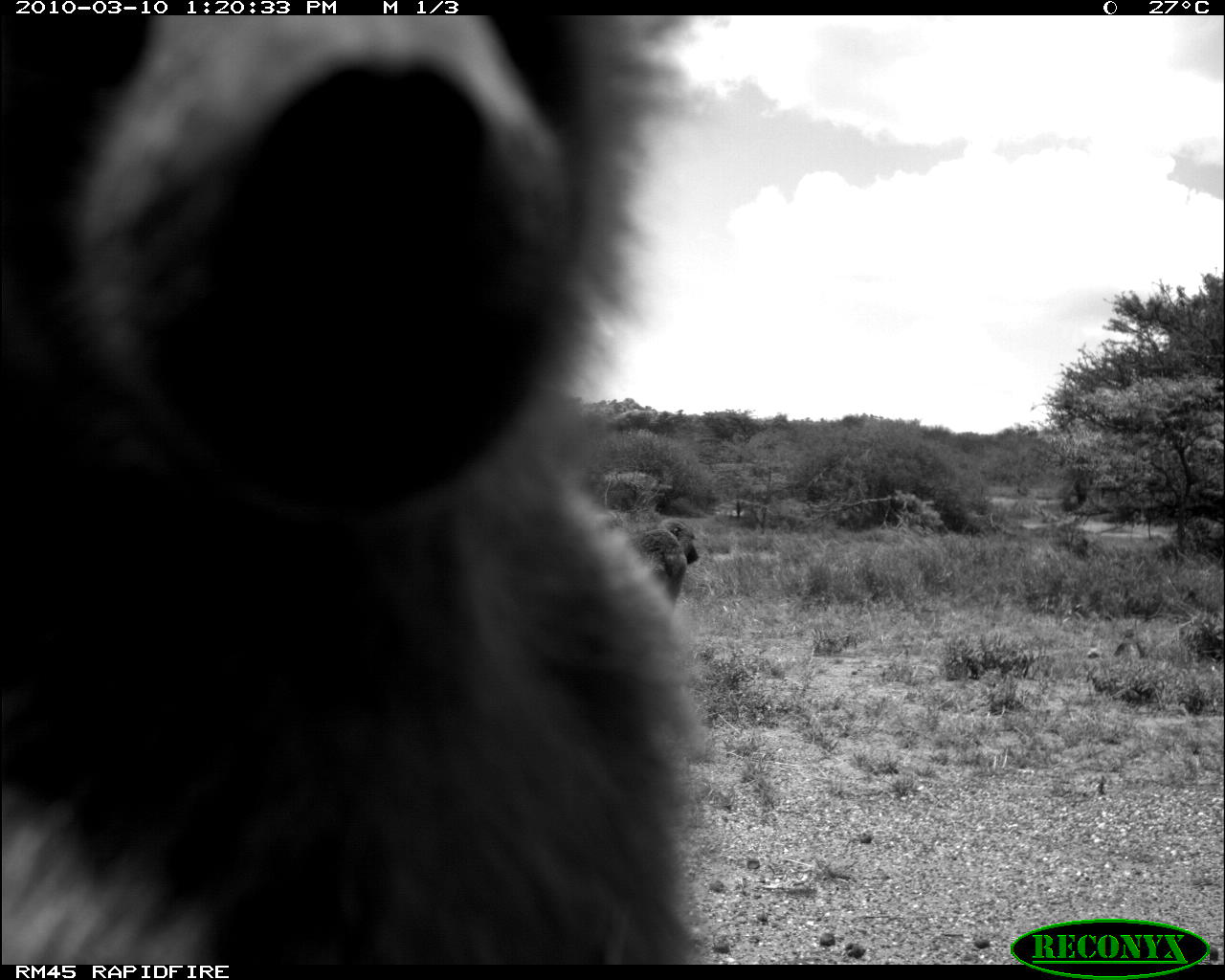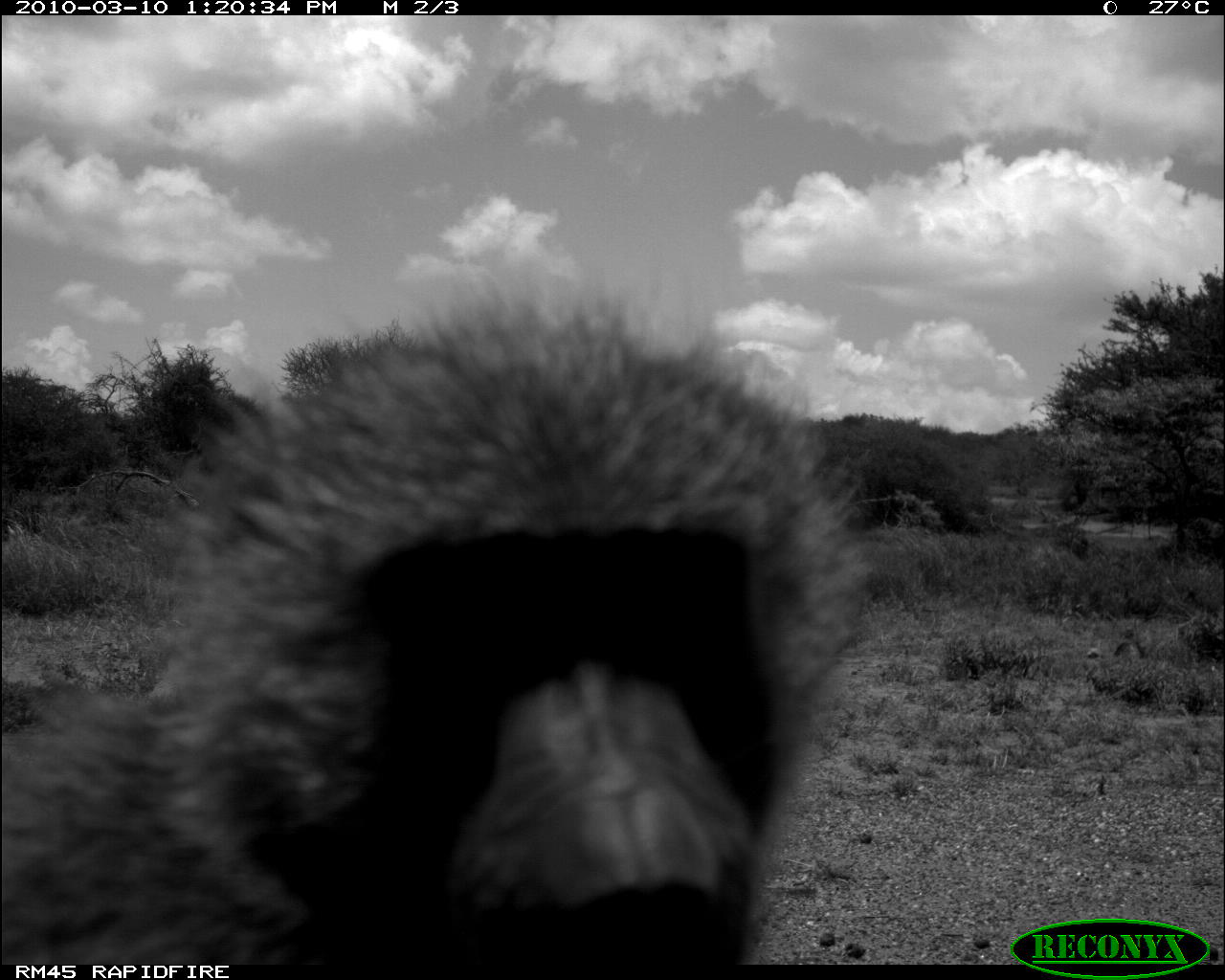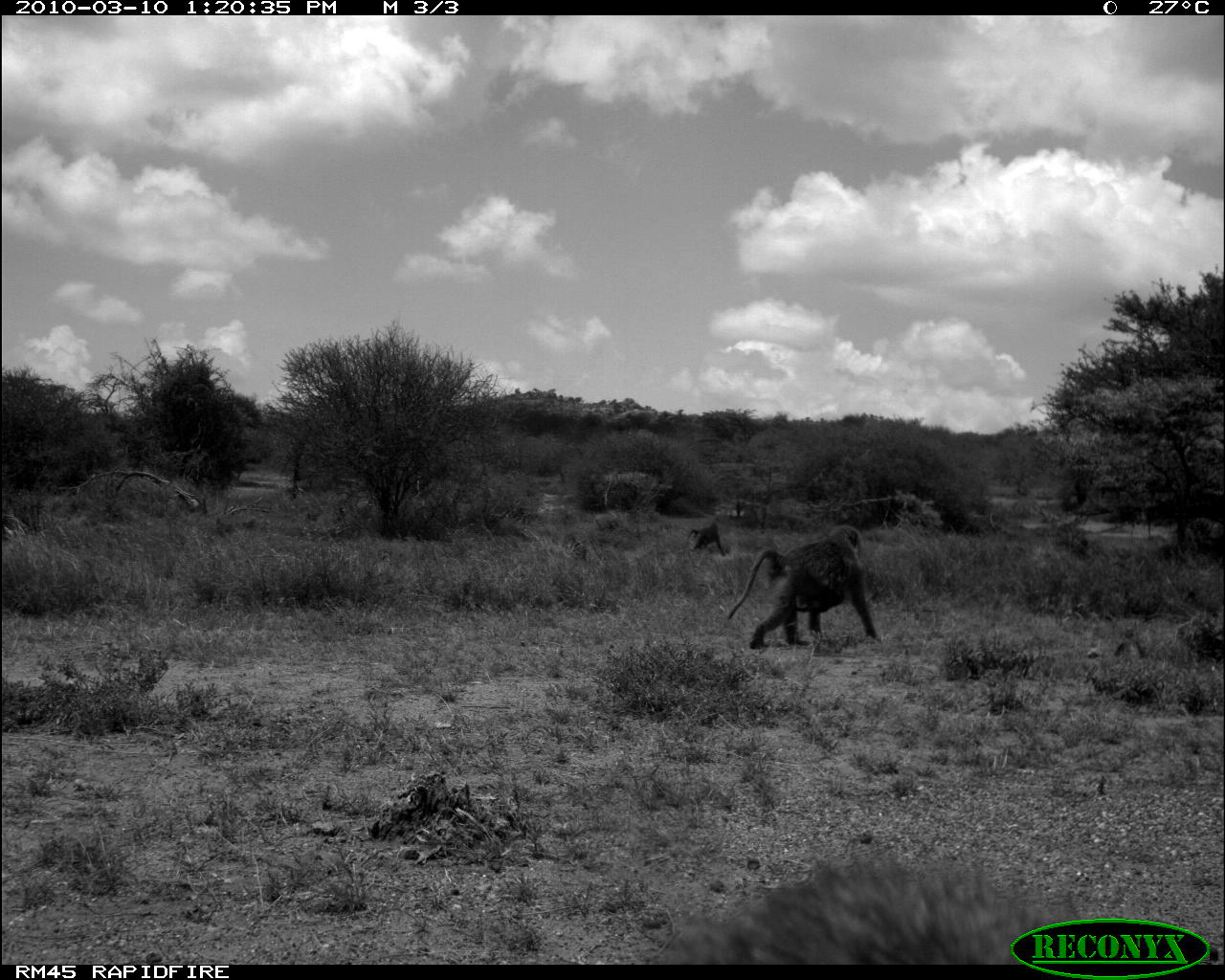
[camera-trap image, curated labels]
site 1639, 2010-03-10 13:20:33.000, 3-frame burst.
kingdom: Animalia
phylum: Chordata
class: Mammalia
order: Primates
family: Cercopithecidae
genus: Papio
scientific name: Papio anubis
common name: olive baboon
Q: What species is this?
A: Papio anubis (olive baboon).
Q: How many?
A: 2.